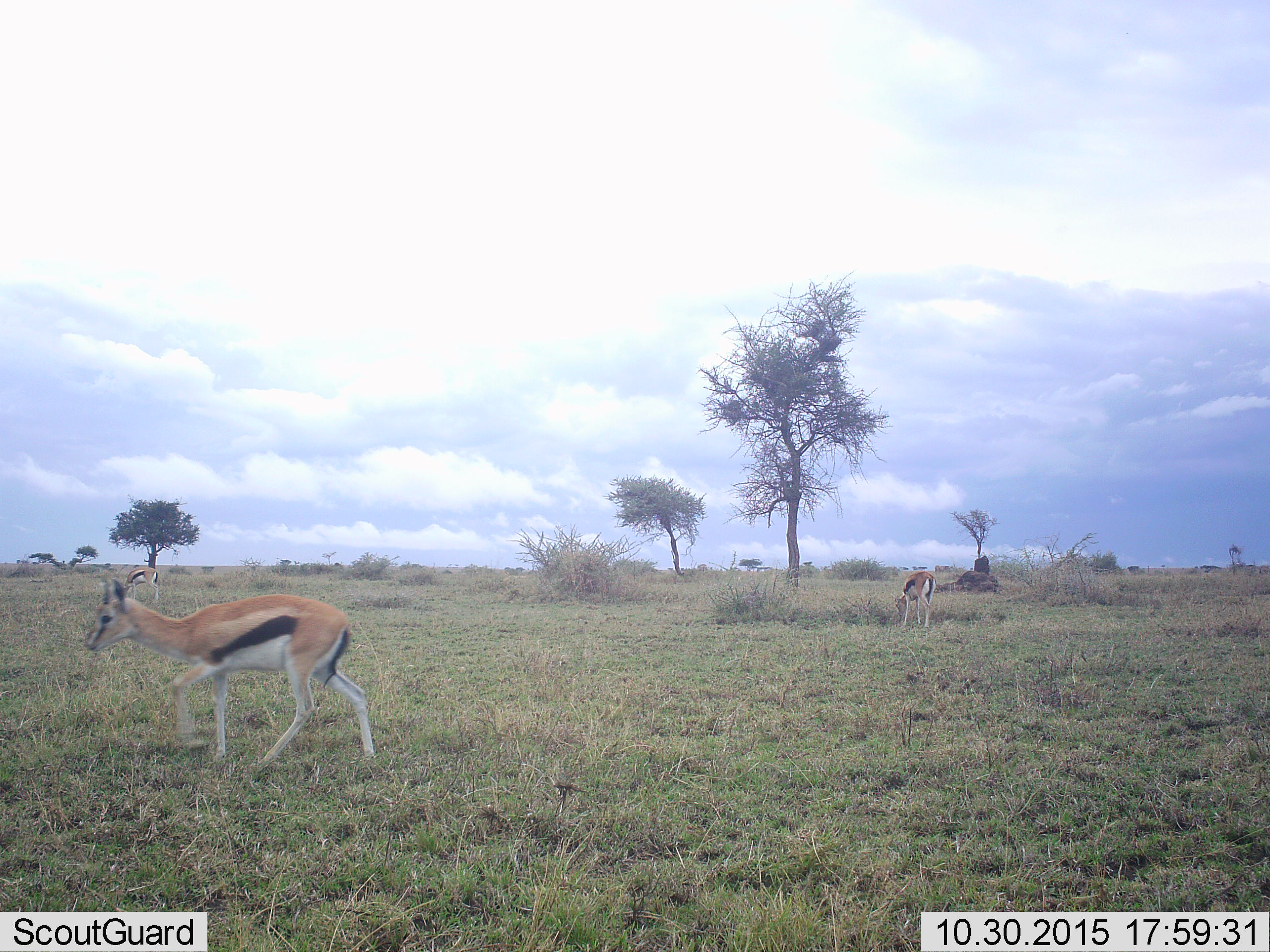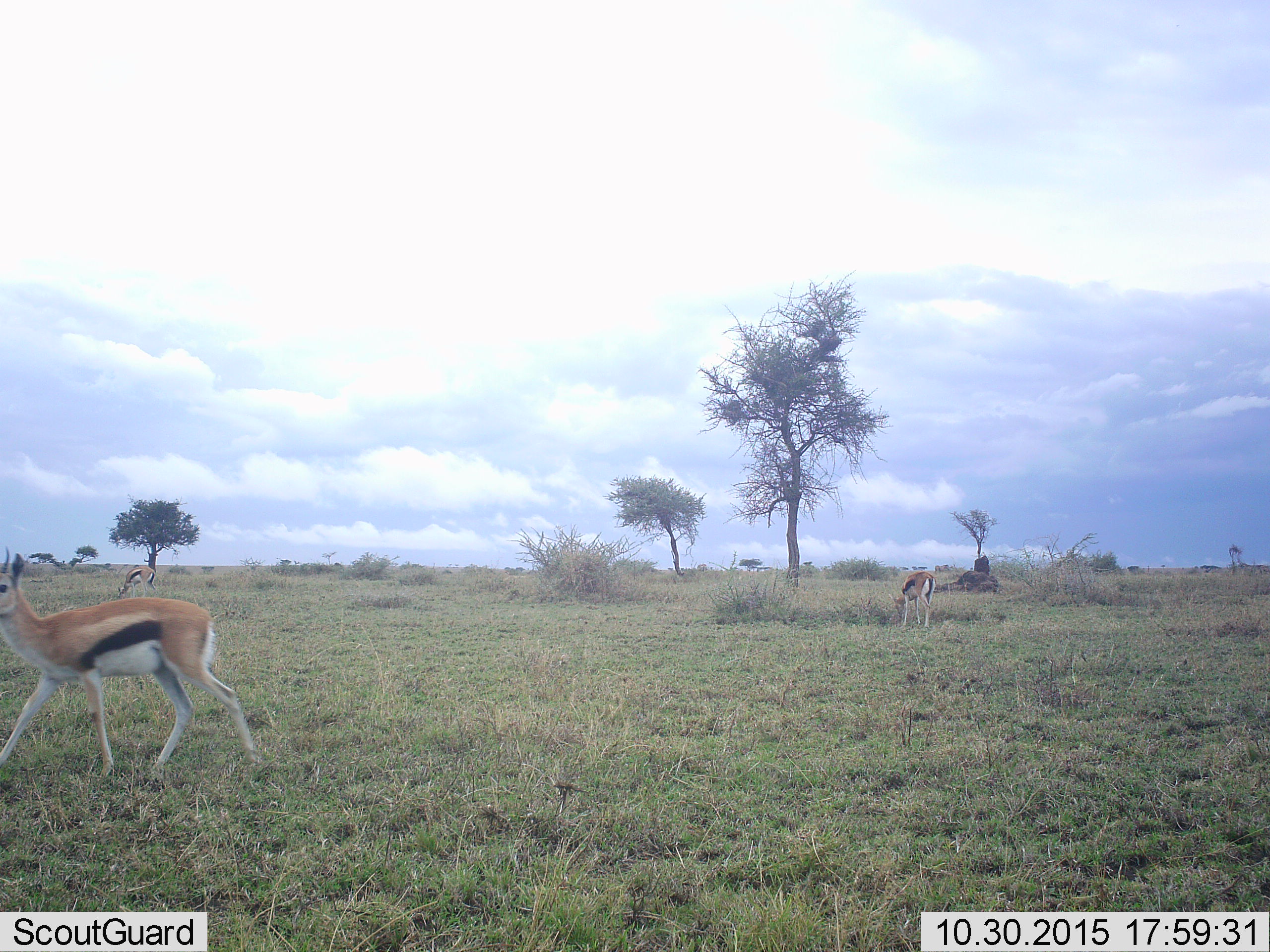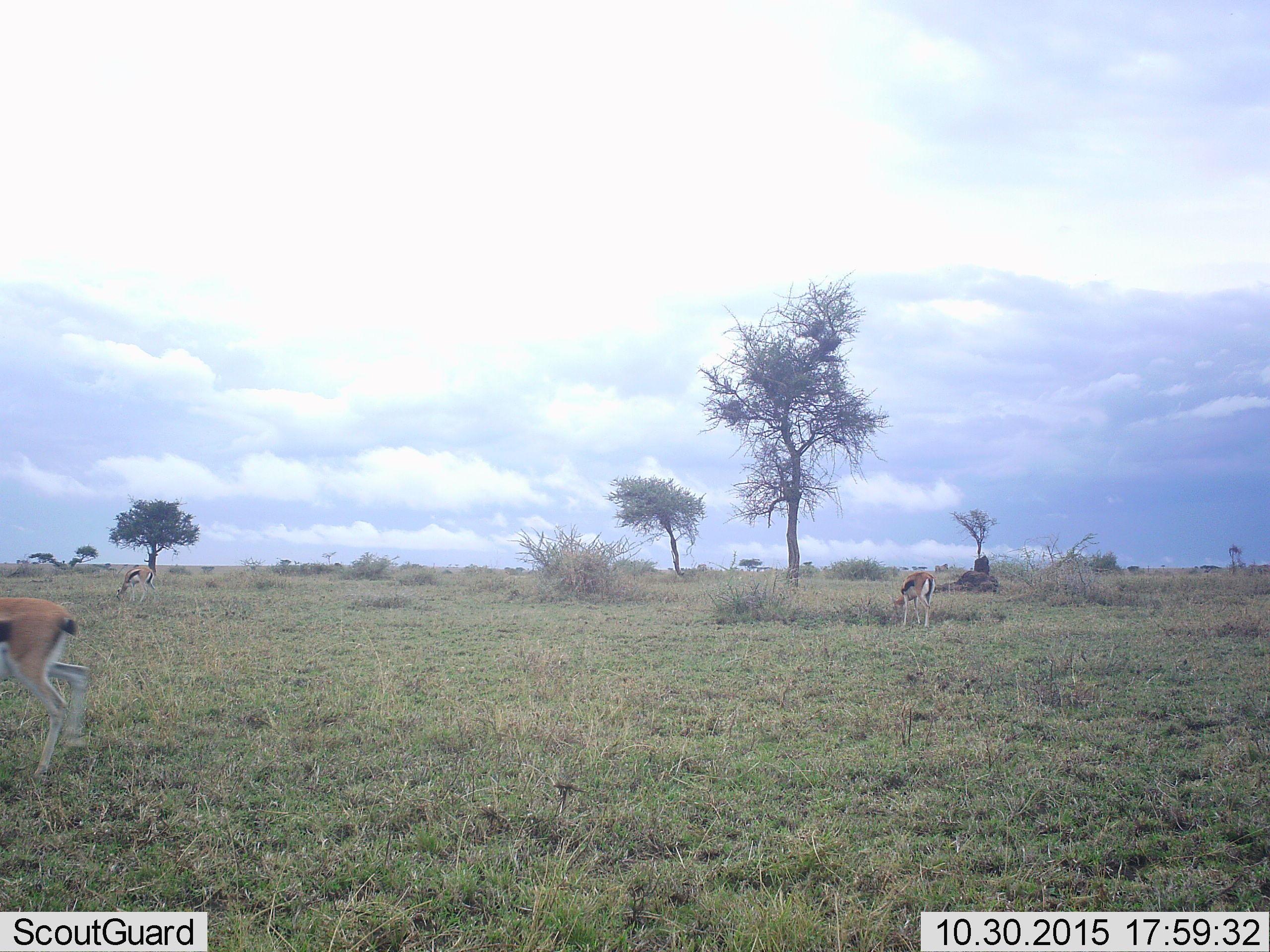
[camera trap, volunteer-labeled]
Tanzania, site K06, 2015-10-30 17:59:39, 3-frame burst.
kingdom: Animalia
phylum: Chordata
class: Mammalia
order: Artiodactyla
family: Bovidae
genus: Eudorcas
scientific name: Eudorcas thomsonii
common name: thomson's gazelle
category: gazellethomsons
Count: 3.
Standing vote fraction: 50%.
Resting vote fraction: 0%.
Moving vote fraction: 80%.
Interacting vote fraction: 0%.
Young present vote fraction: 10%.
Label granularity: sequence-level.